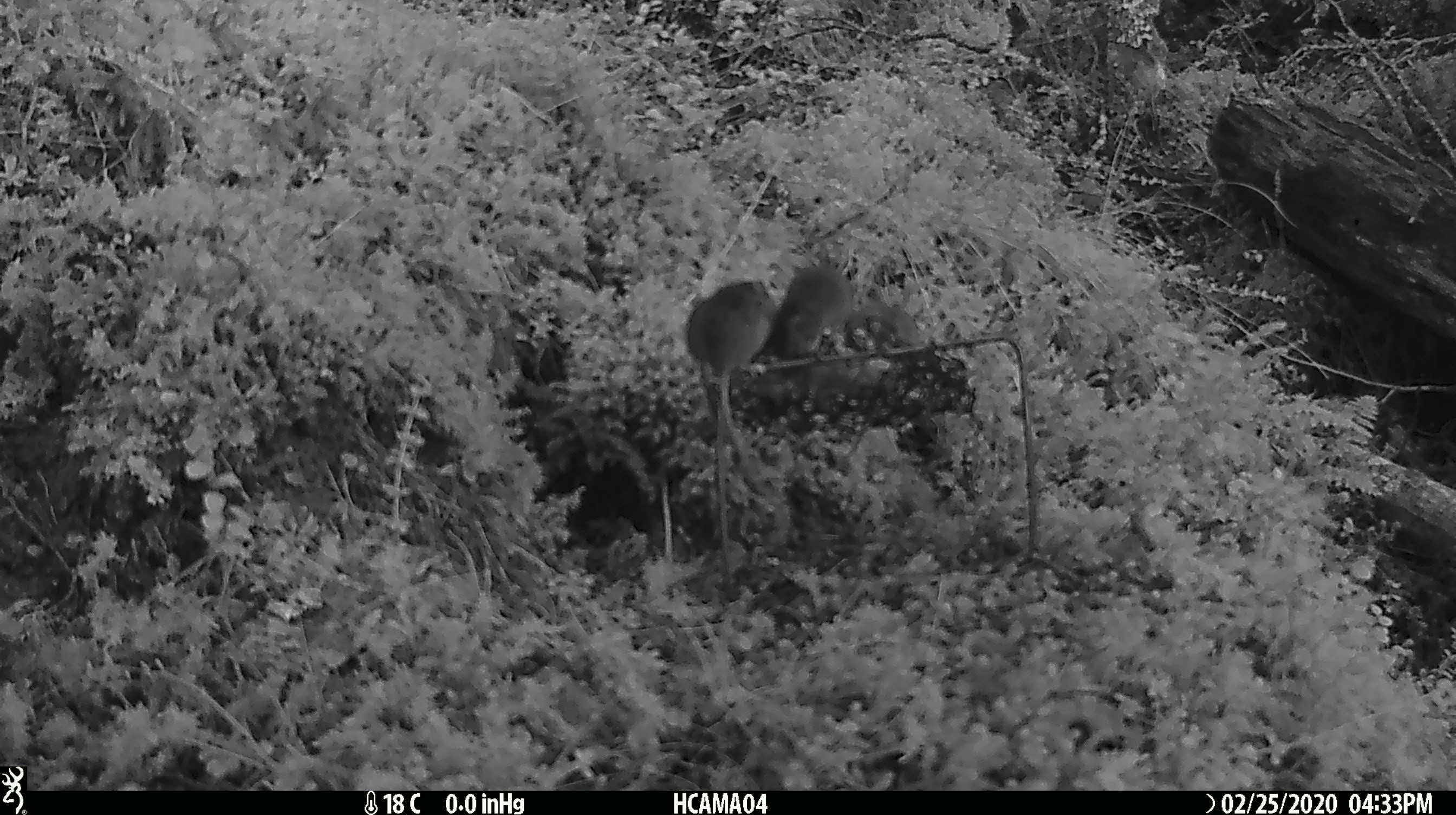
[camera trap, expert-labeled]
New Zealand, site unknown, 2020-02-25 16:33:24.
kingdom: Animalia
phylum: Chordata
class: Mammalia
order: Rodentia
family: Muridae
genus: Mus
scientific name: Mus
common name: mouse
Mouse (Mus).